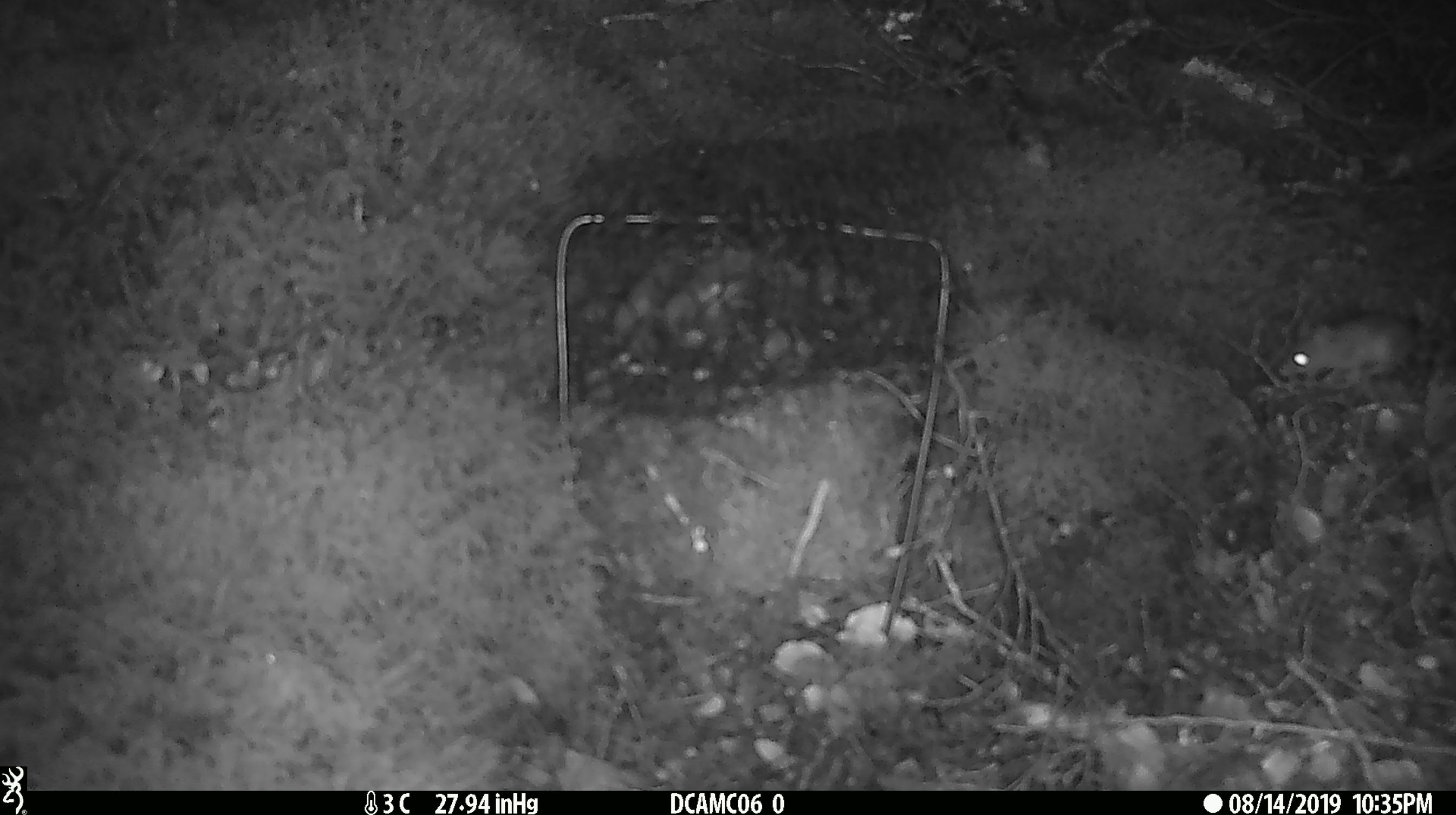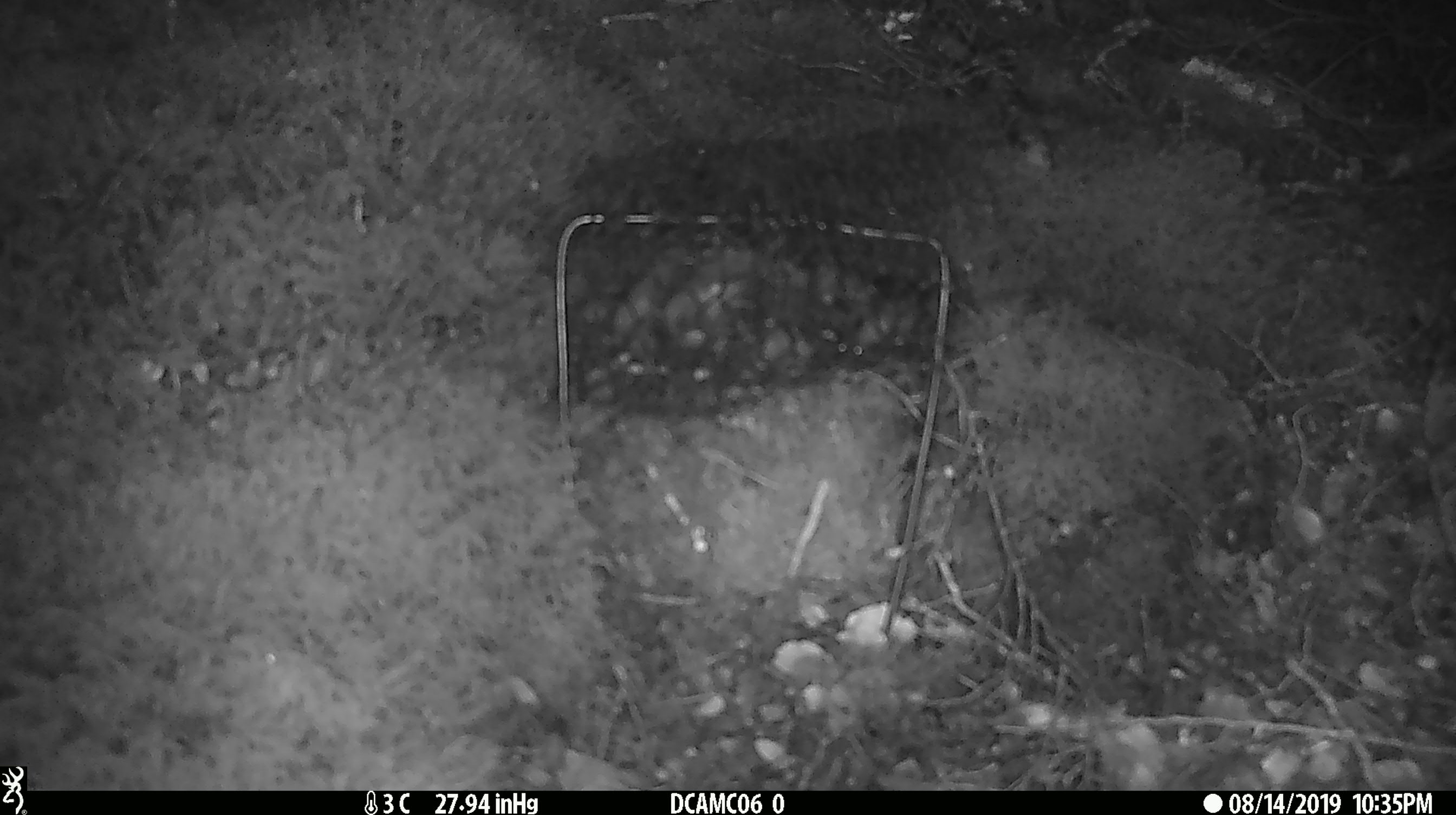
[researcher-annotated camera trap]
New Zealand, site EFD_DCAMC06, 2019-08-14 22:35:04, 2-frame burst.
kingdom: Animalia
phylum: Chordata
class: Mammalia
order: Rodentia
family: Muridae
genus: Mus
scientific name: Mus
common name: mouse